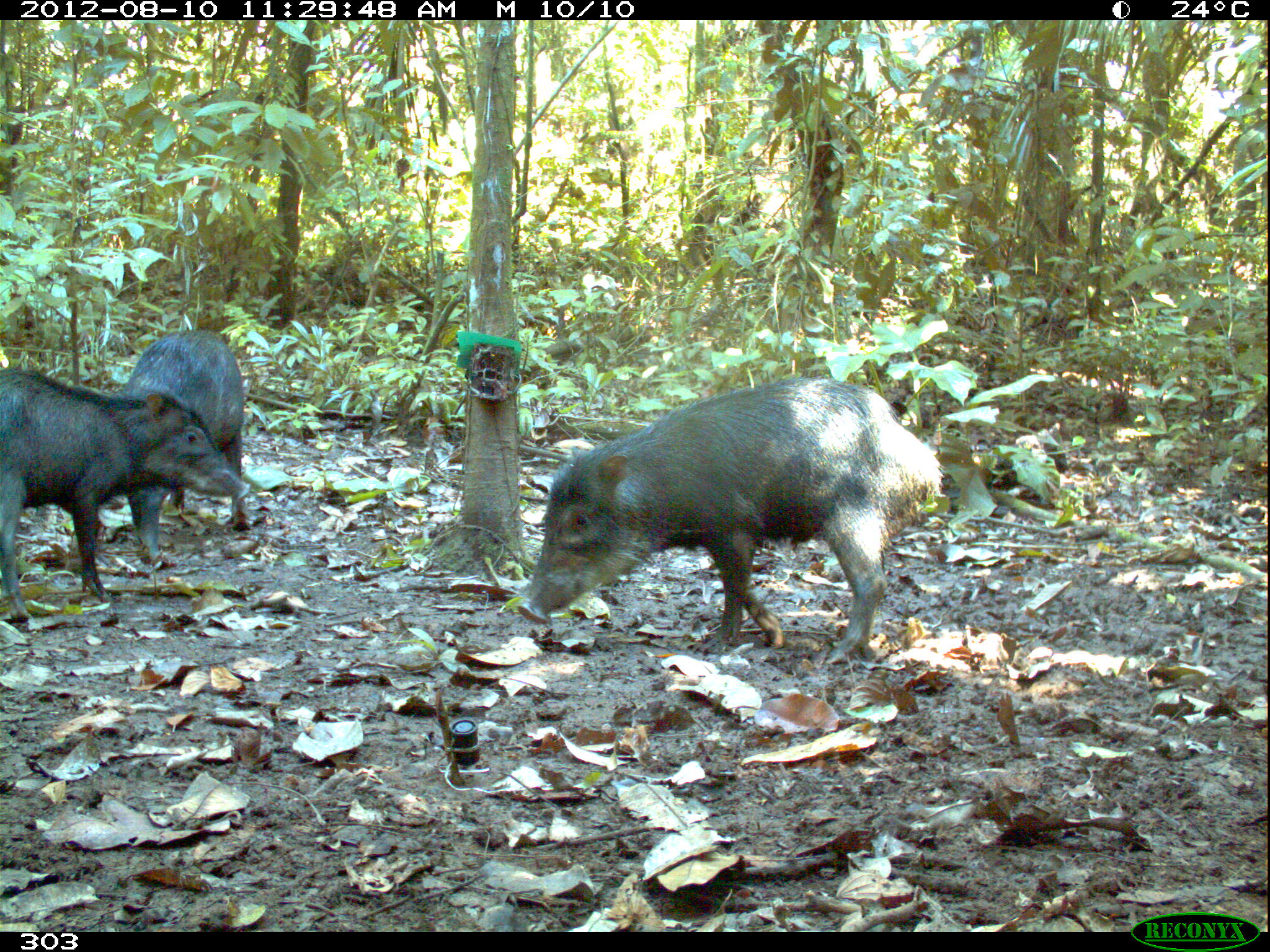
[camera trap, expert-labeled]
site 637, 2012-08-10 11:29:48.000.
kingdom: Animalia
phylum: Chordata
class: Mammalia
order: Artiodactyla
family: Tayassuidae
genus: Tayassu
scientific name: Tayassu pecari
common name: white-lipped peccary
Tayassu pecari (white-lipped peccary).